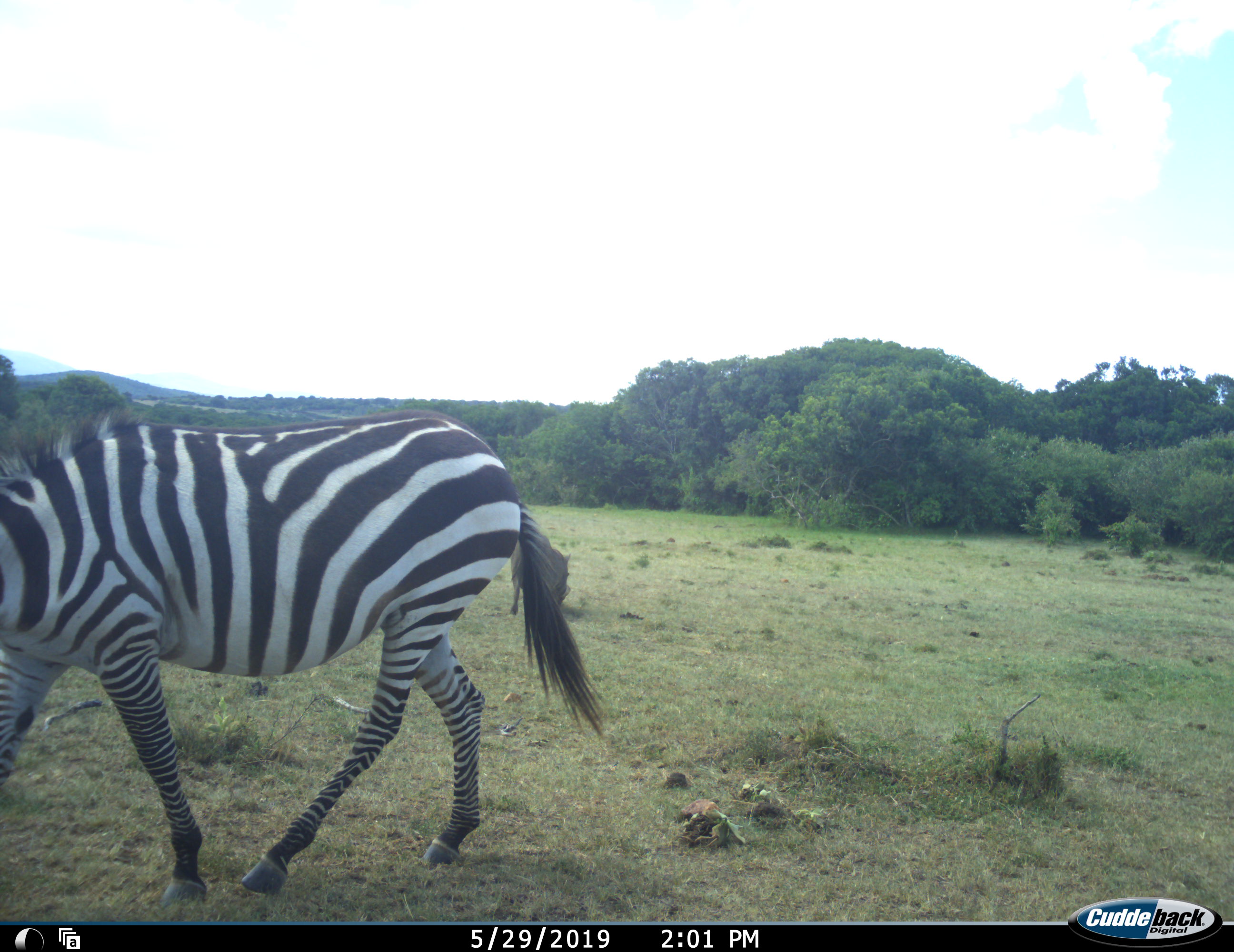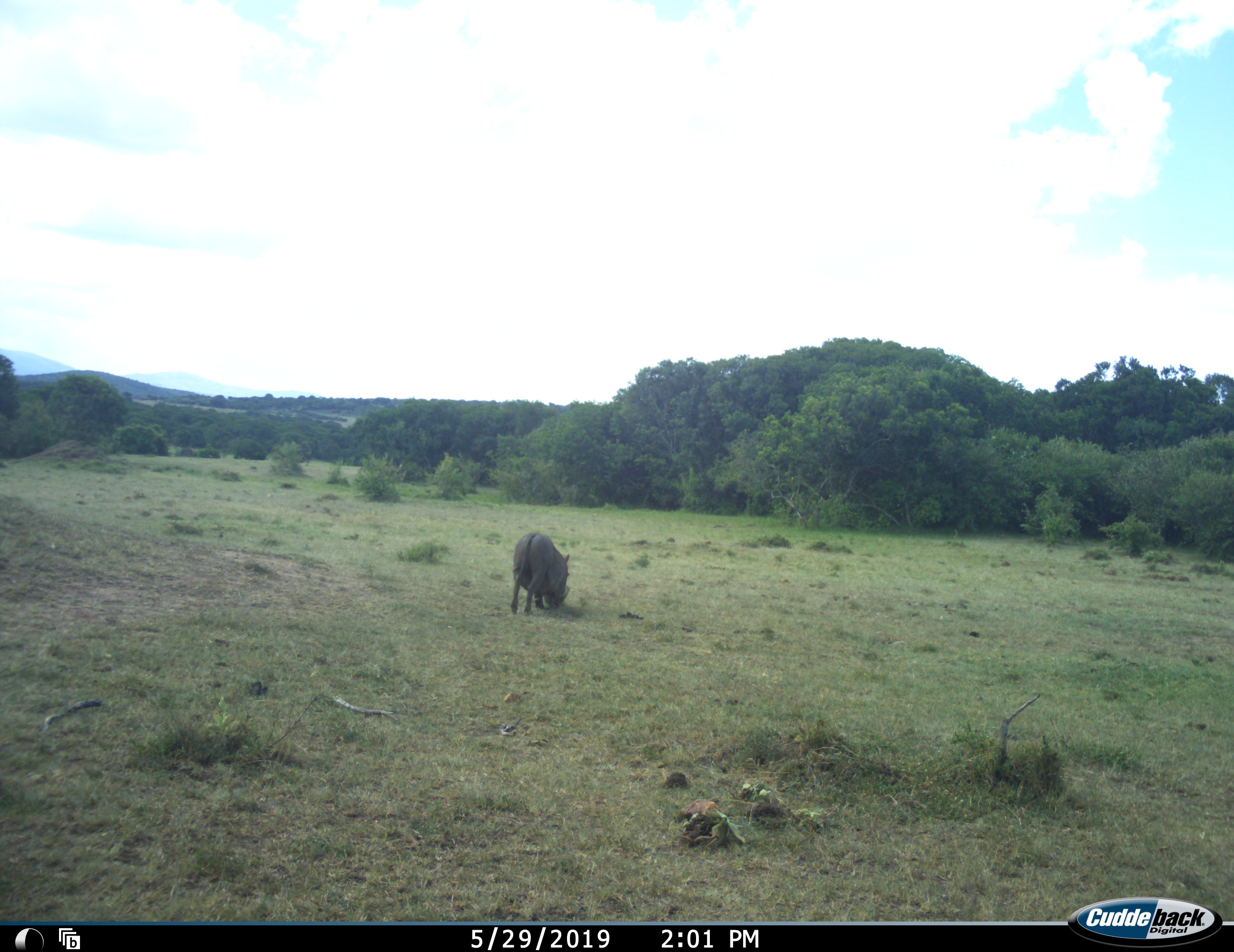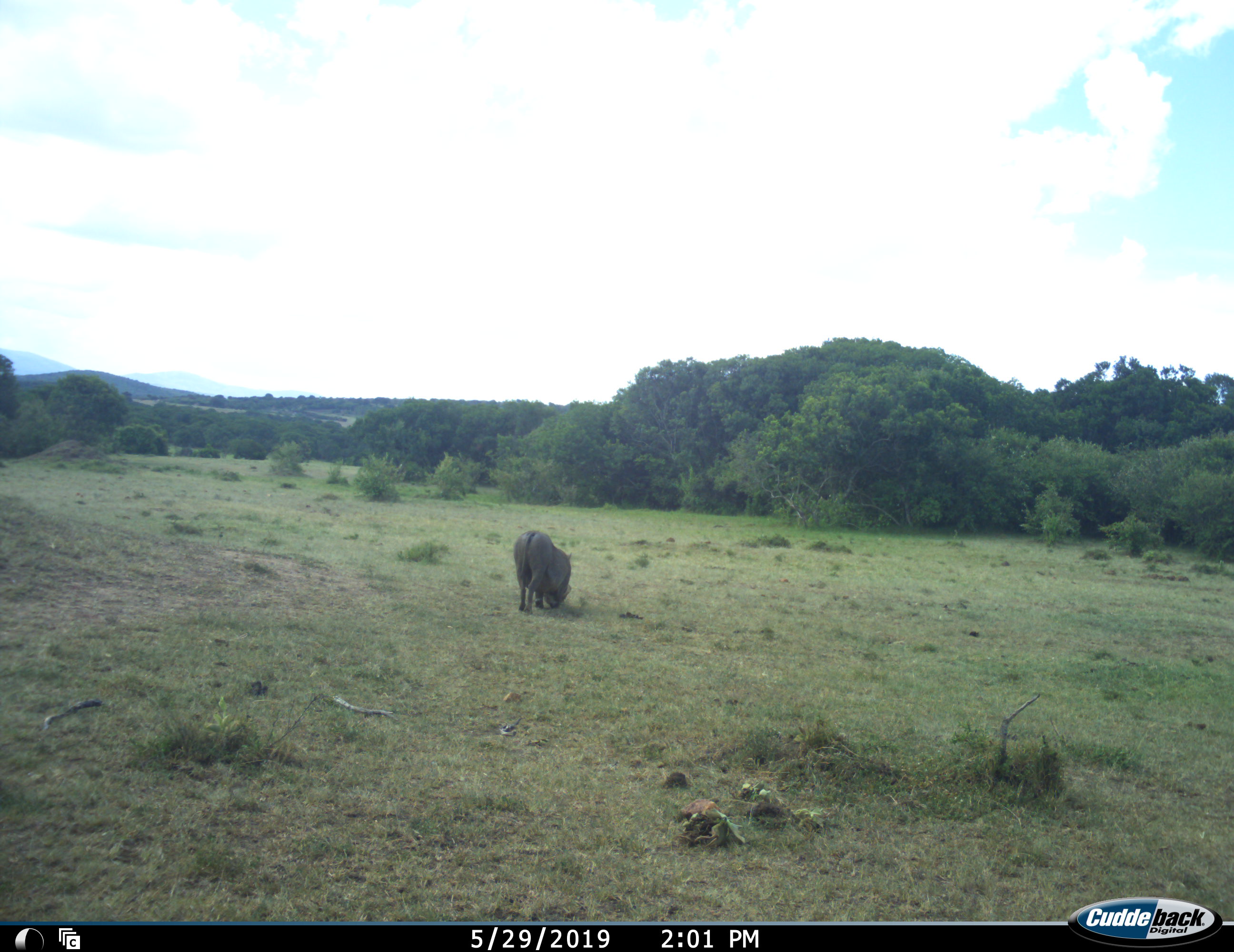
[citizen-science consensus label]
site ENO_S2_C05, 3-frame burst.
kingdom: Animalia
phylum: Chordata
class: Mammalia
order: Artiodactyla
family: Suidae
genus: Phacochoerus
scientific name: Phacochoerus africanus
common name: warthog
Warthog (Phacochoerus africanus), count 1. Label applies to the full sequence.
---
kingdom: Animalia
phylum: Chordata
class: Mammalia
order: Perissodactyla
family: Equidae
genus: Equus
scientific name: Equus quagga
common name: plains zebra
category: zebraplains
Zebraplains (plains zebra) (Equus quagga), count 1. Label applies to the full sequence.